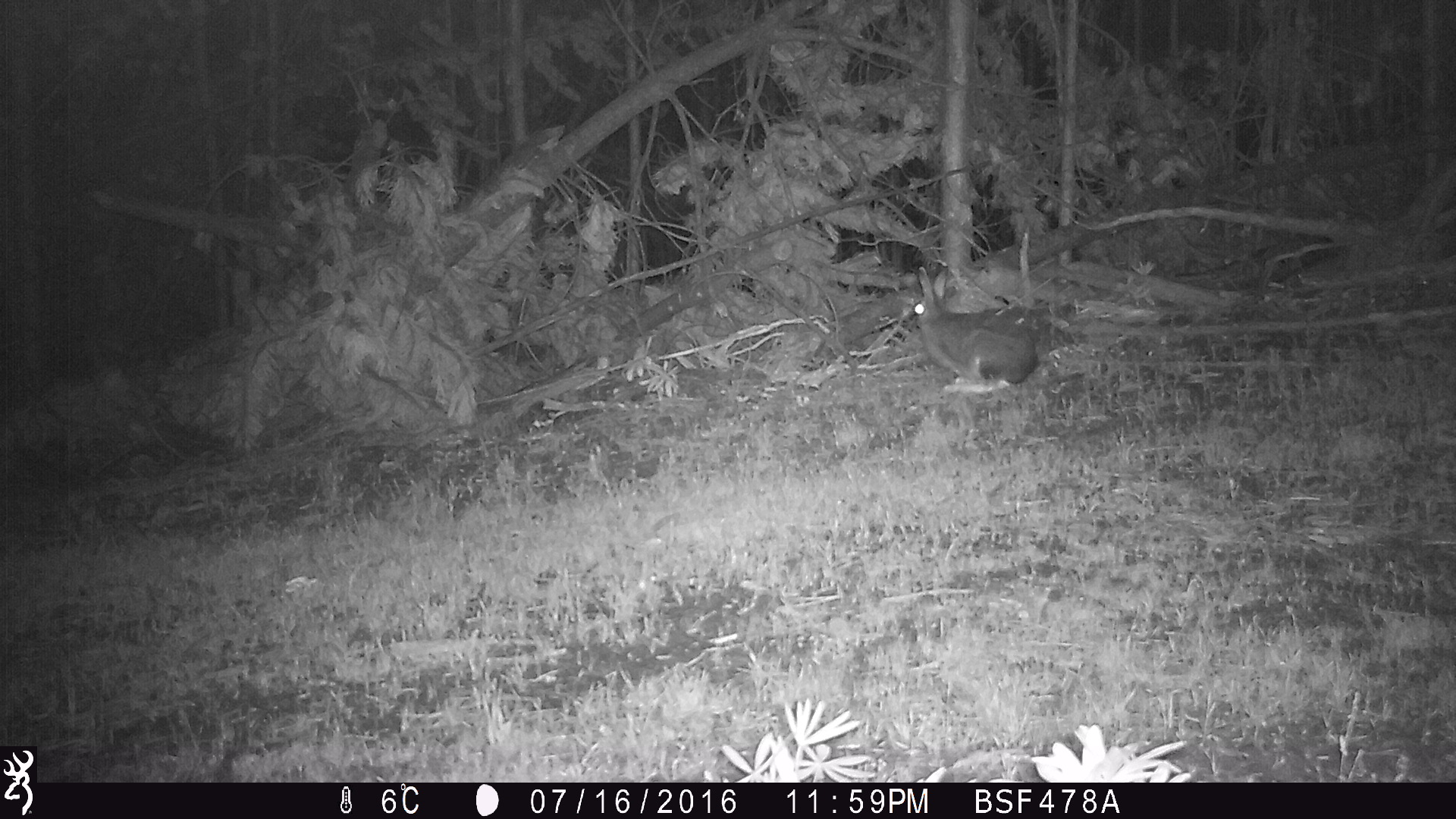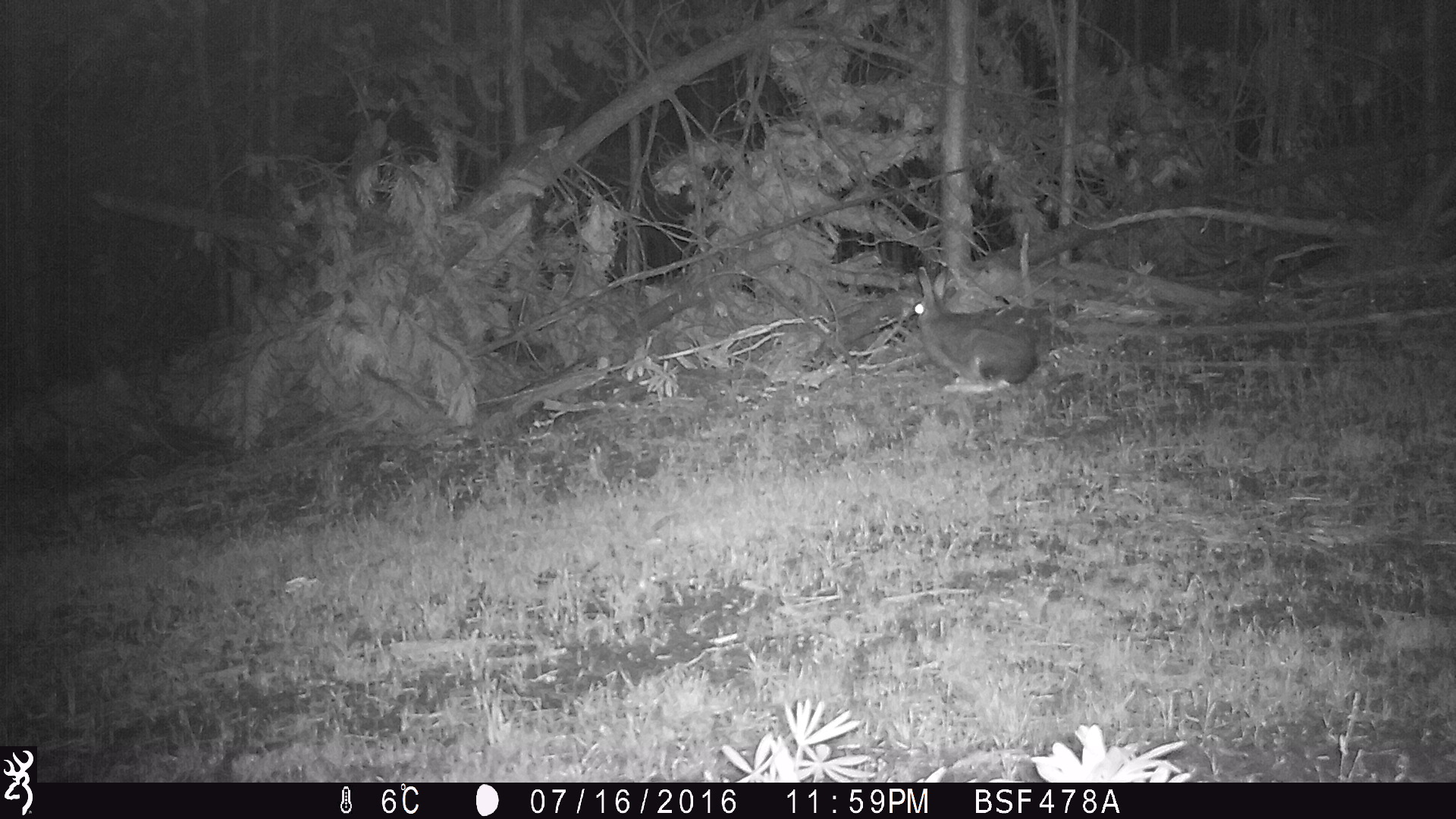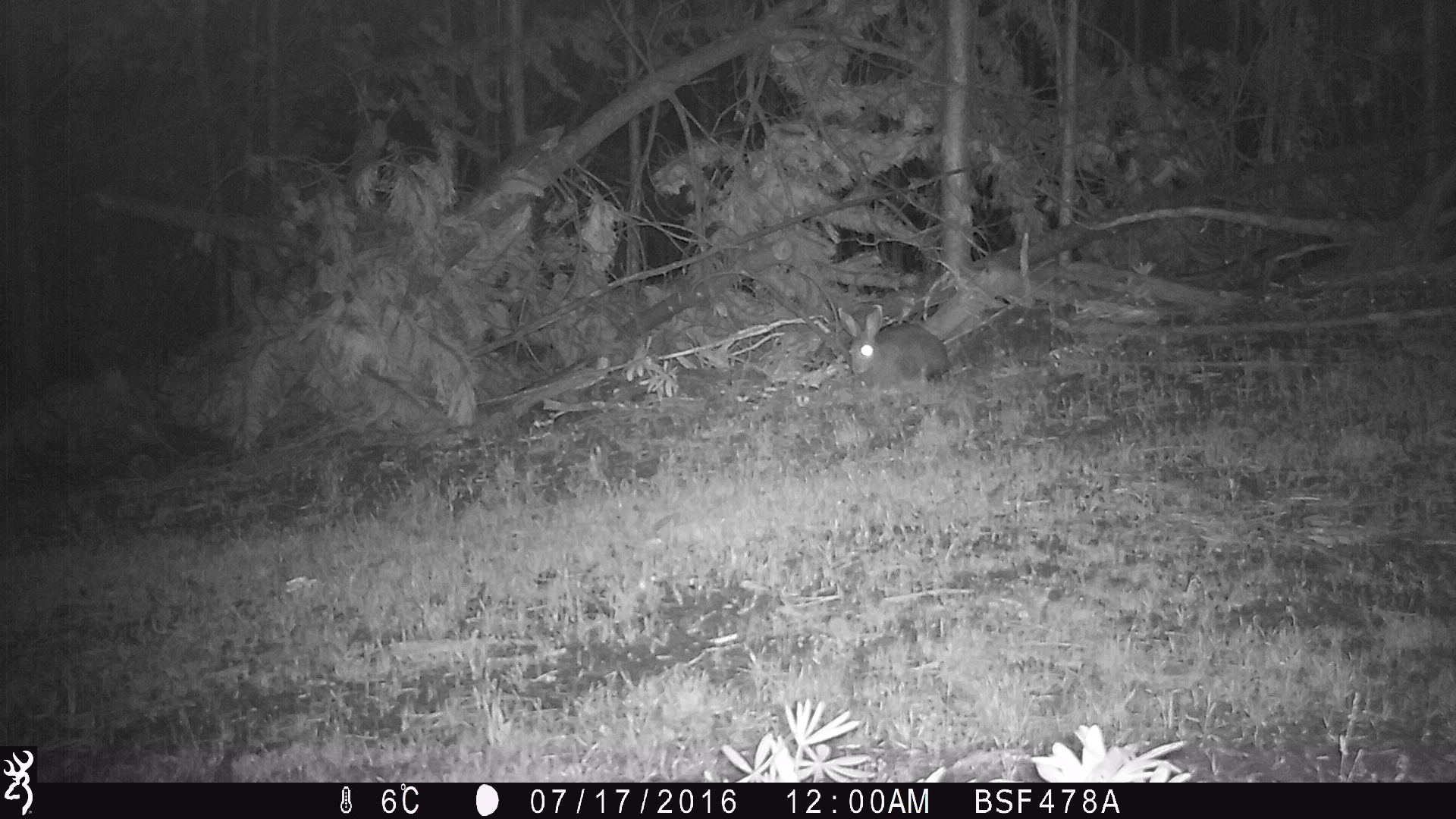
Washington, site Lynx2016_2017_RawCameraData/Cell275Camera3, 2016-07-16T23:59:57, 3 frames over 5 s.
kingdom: Animalia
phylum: Chordata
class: Mammalia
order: Lagomorpha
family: Leporidae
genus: Lepus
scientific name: Lepus americanus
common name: snowshoe hare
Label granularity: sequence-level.